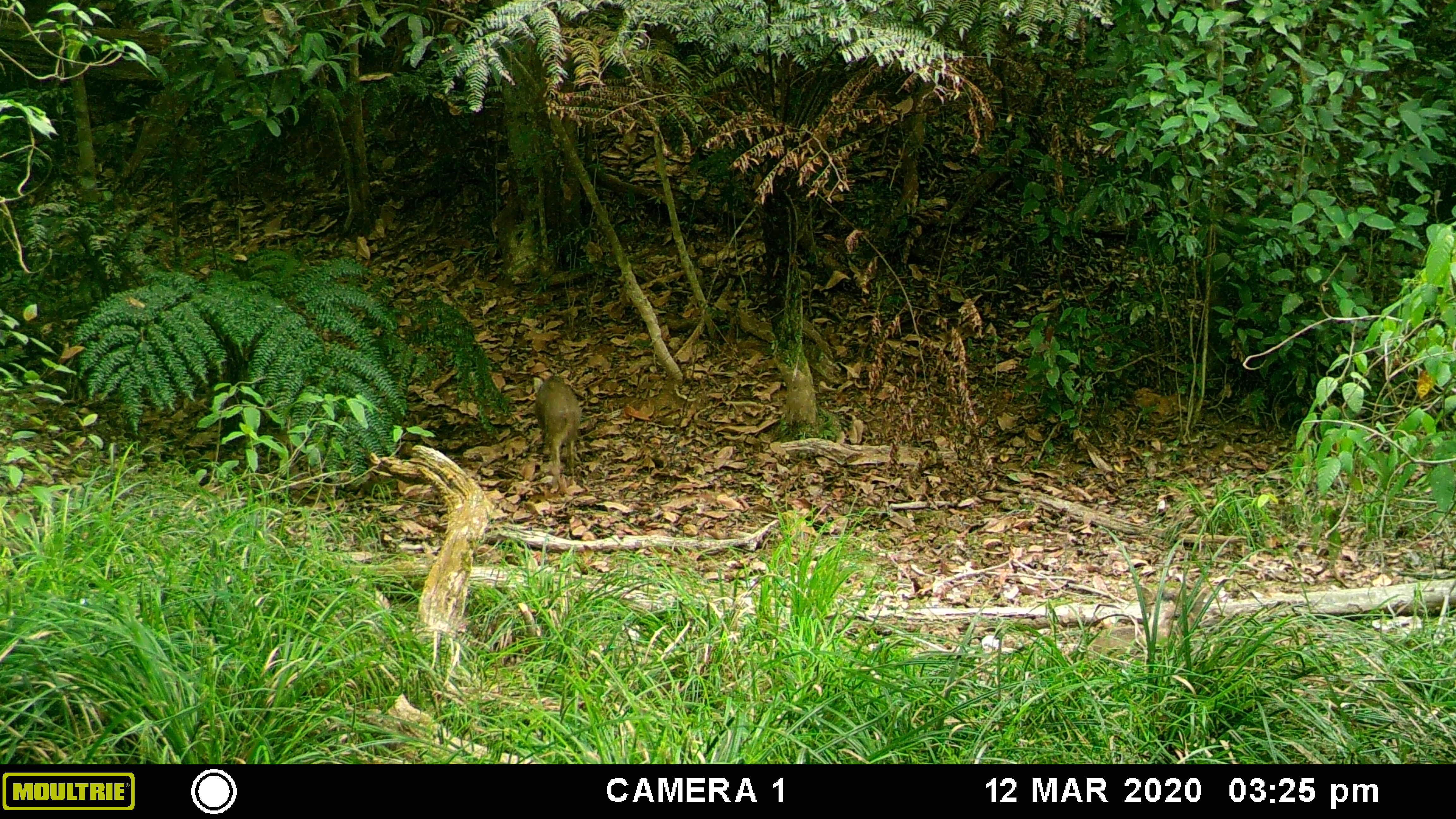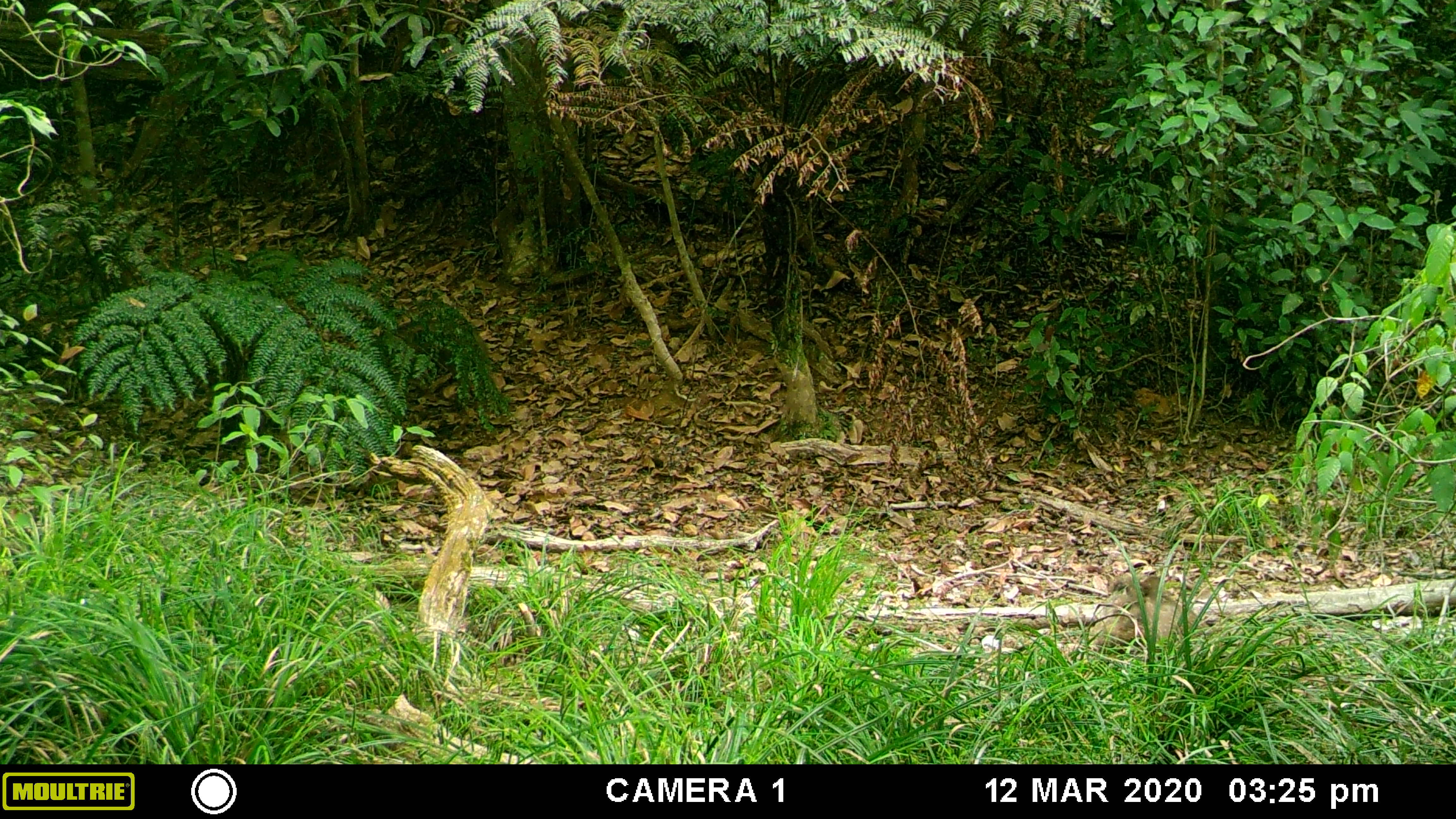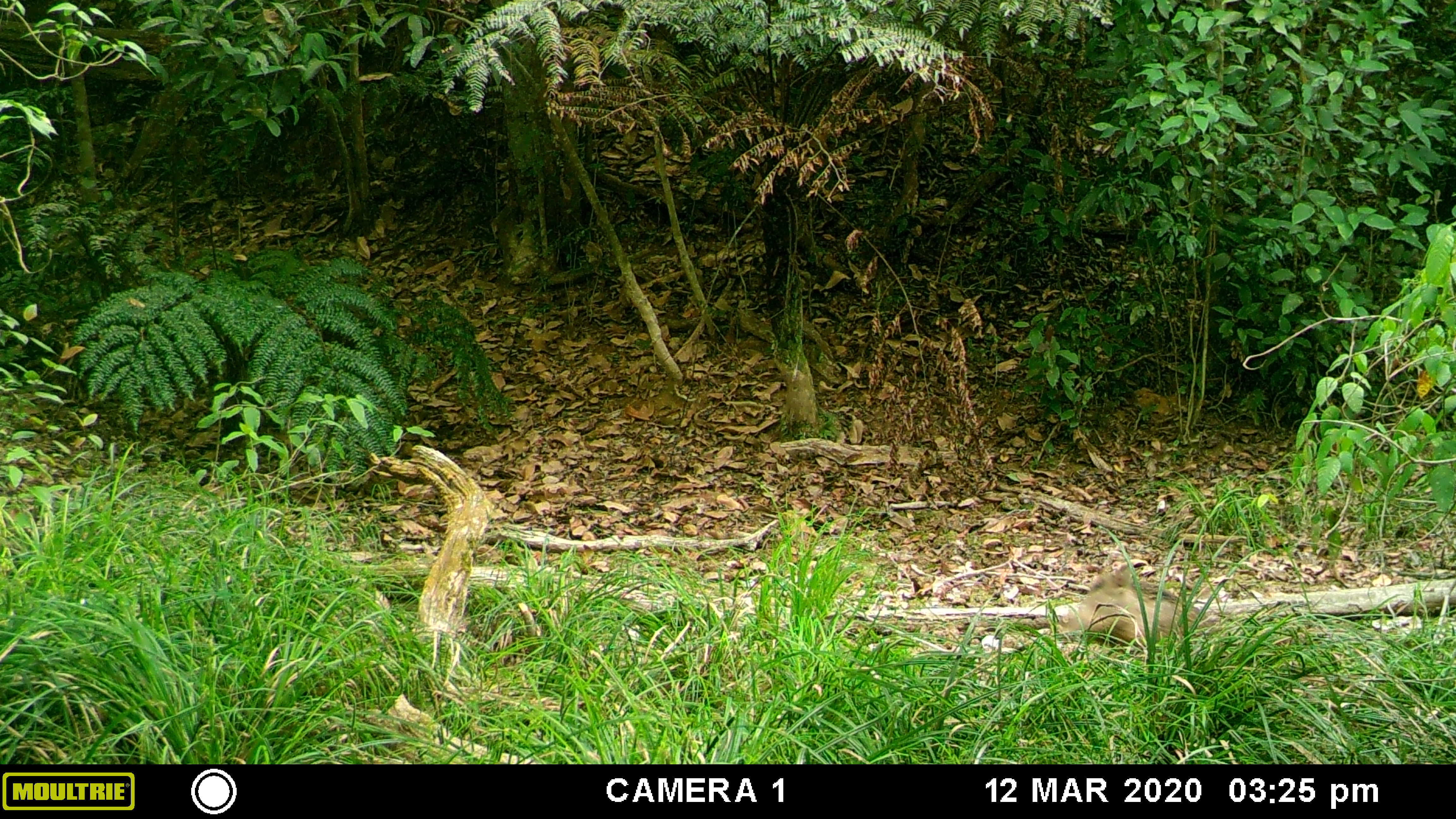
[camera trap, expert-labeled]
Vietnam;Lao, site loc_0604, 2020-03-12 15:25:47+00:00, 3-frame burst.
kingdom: Animalia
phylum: Chordata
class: Mammalia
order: Artiodactyla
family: Suidae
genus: Sus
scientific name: Sus scrofa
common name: eurasian wild pig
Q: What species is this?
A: Eurasian wild pig (Sus scrofa).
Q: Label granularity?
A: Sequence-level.